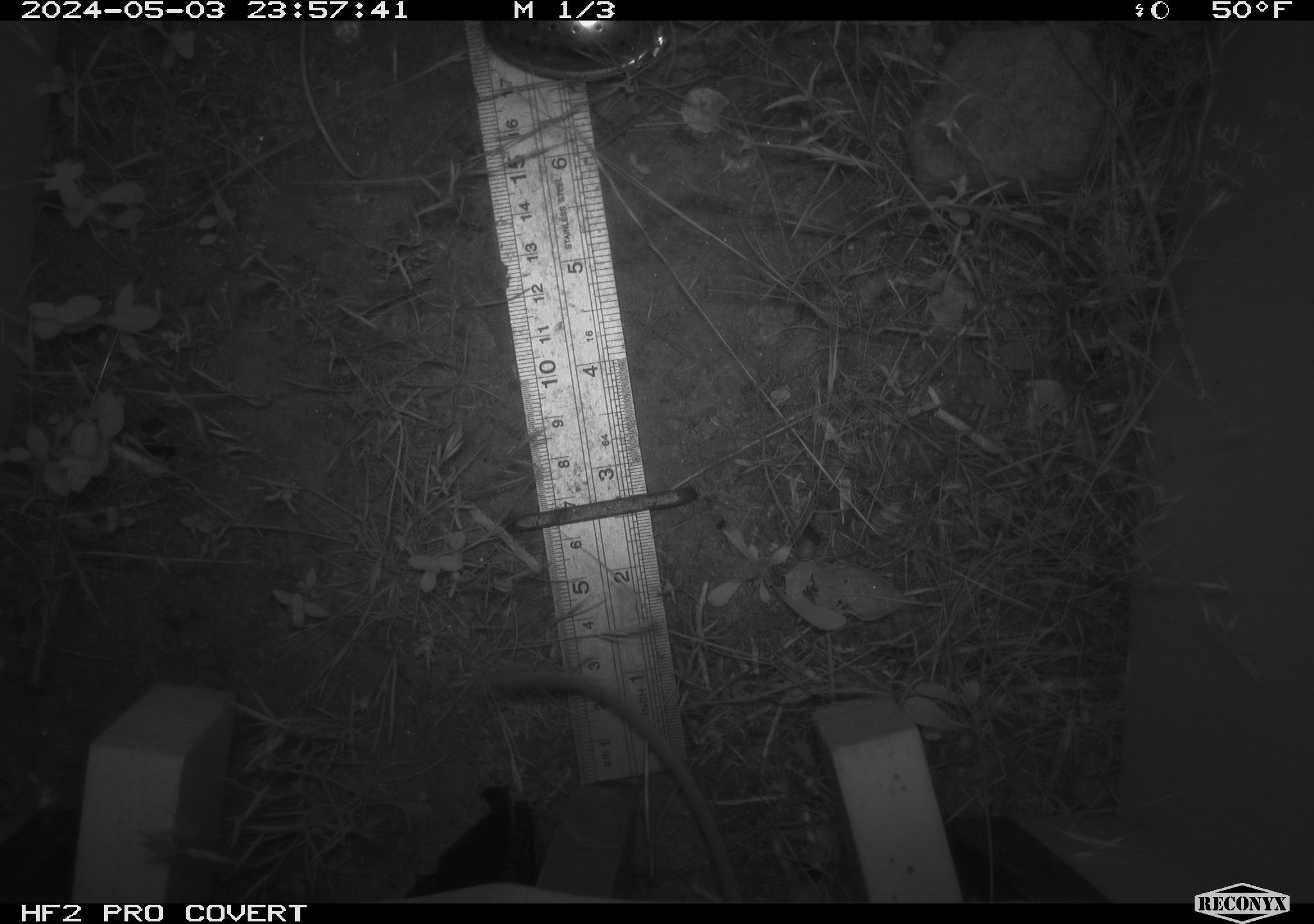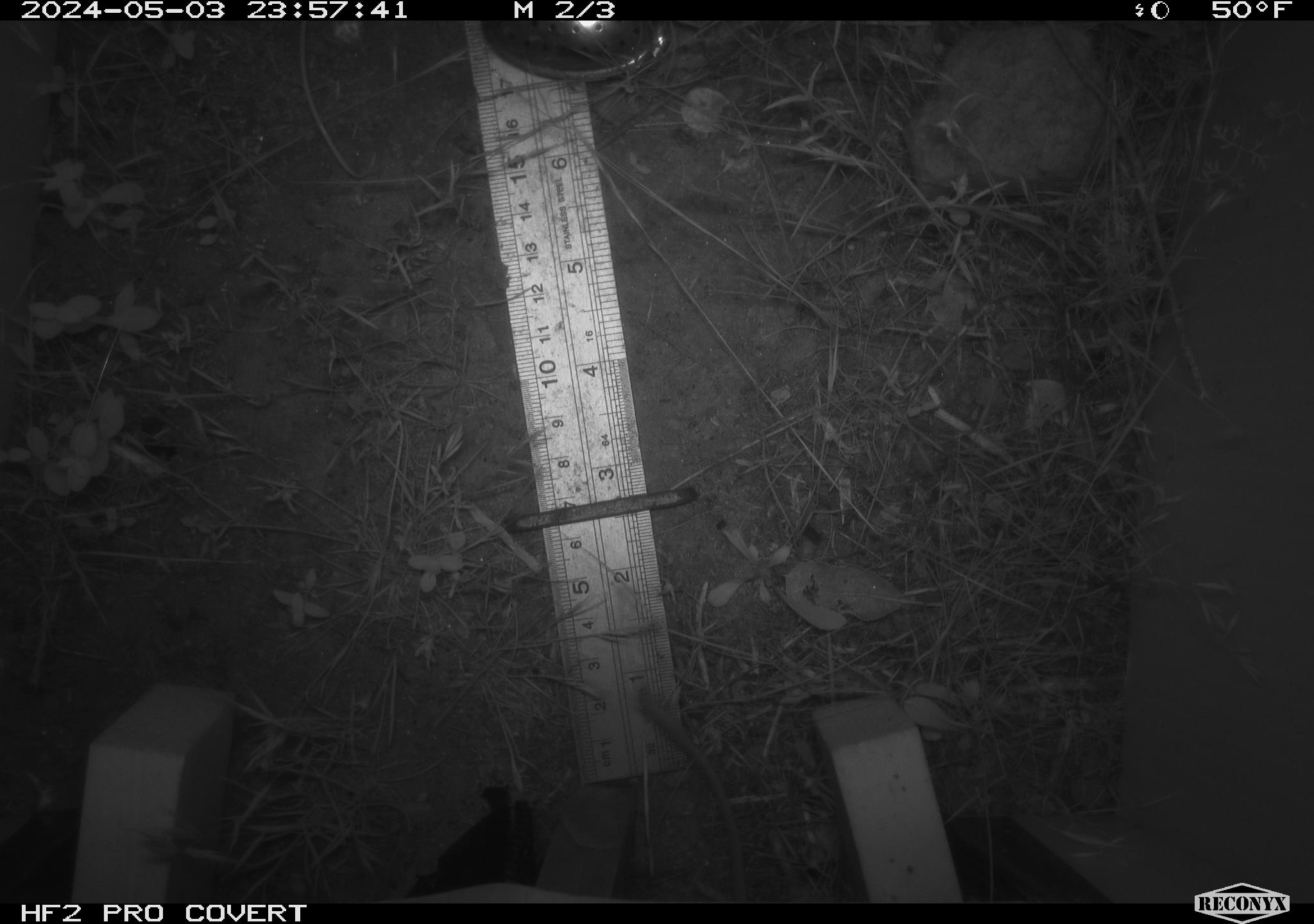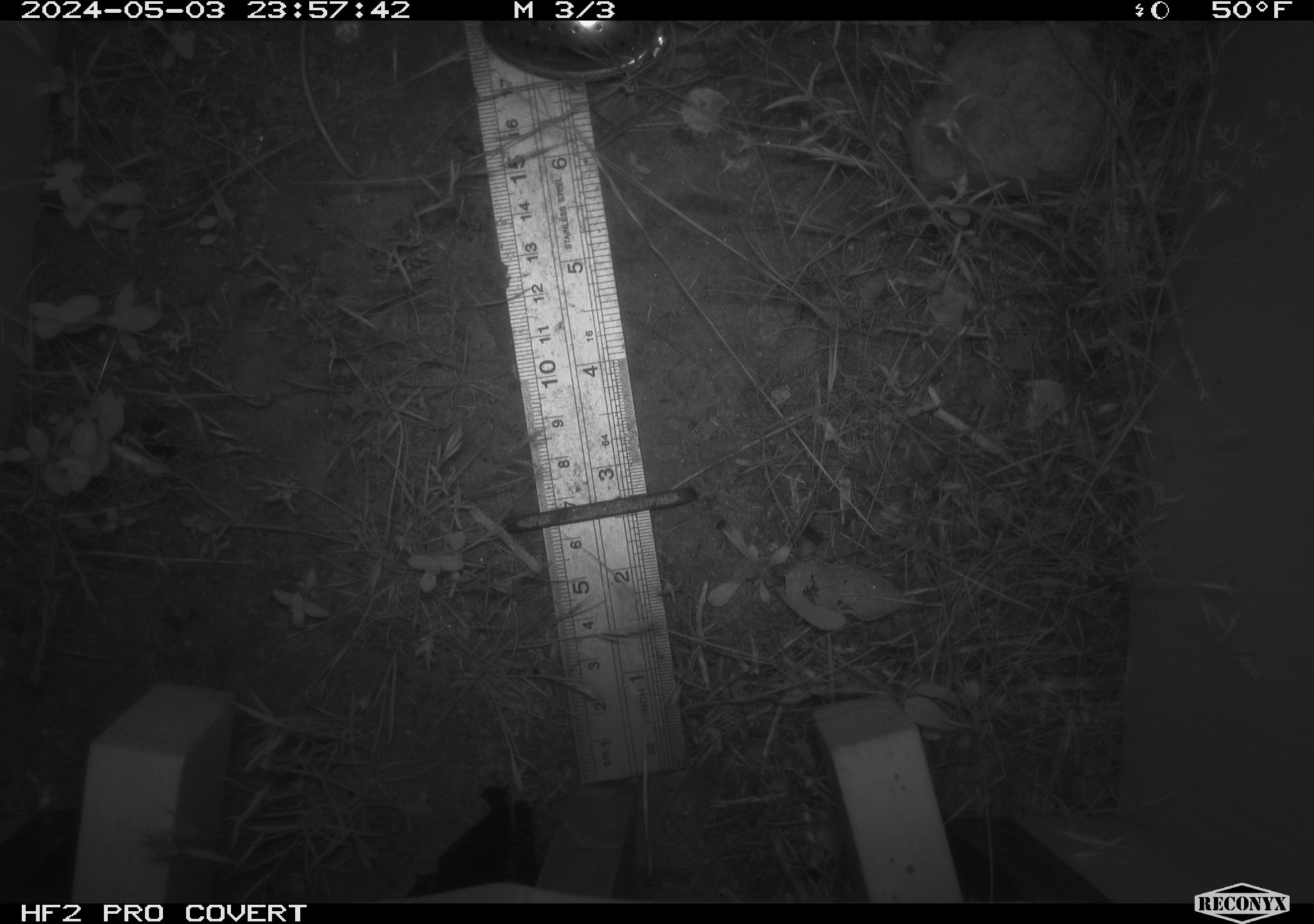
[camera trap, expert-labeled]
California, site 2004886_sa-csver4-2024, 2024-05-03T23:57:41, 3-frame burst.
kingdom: Animalia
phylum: Chordata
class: Mammalia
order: Rodentia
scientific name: Rodentia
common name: mouse species